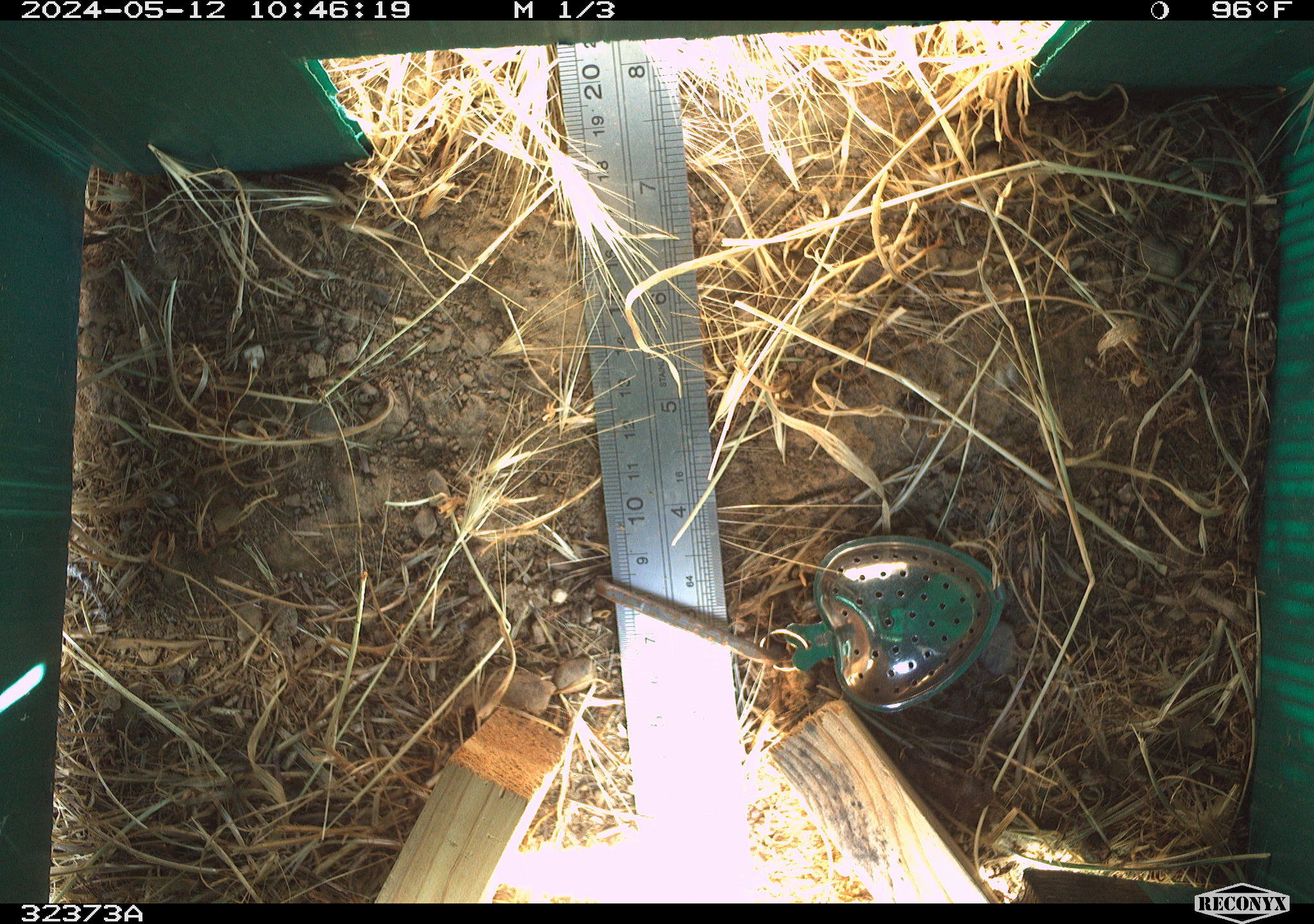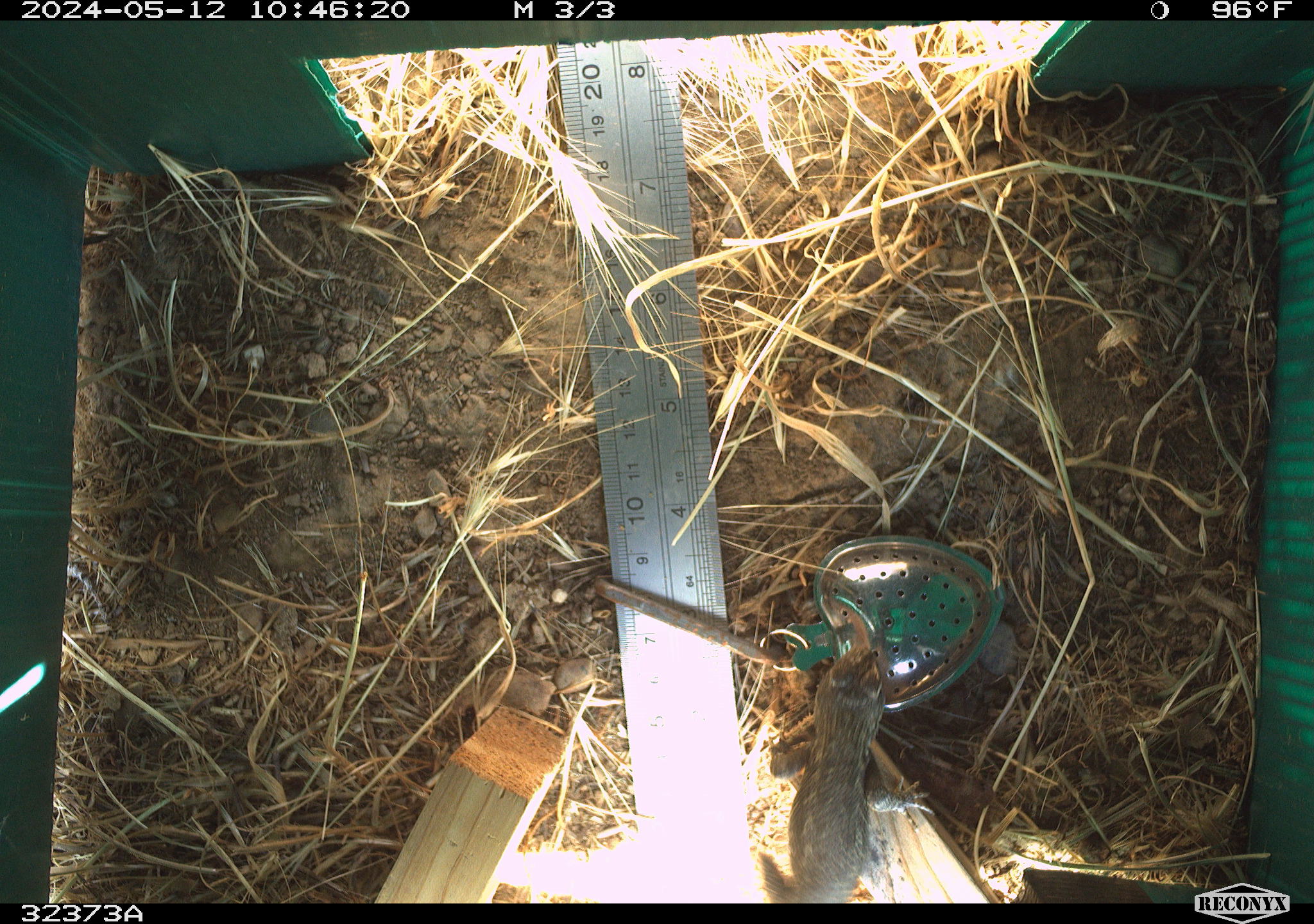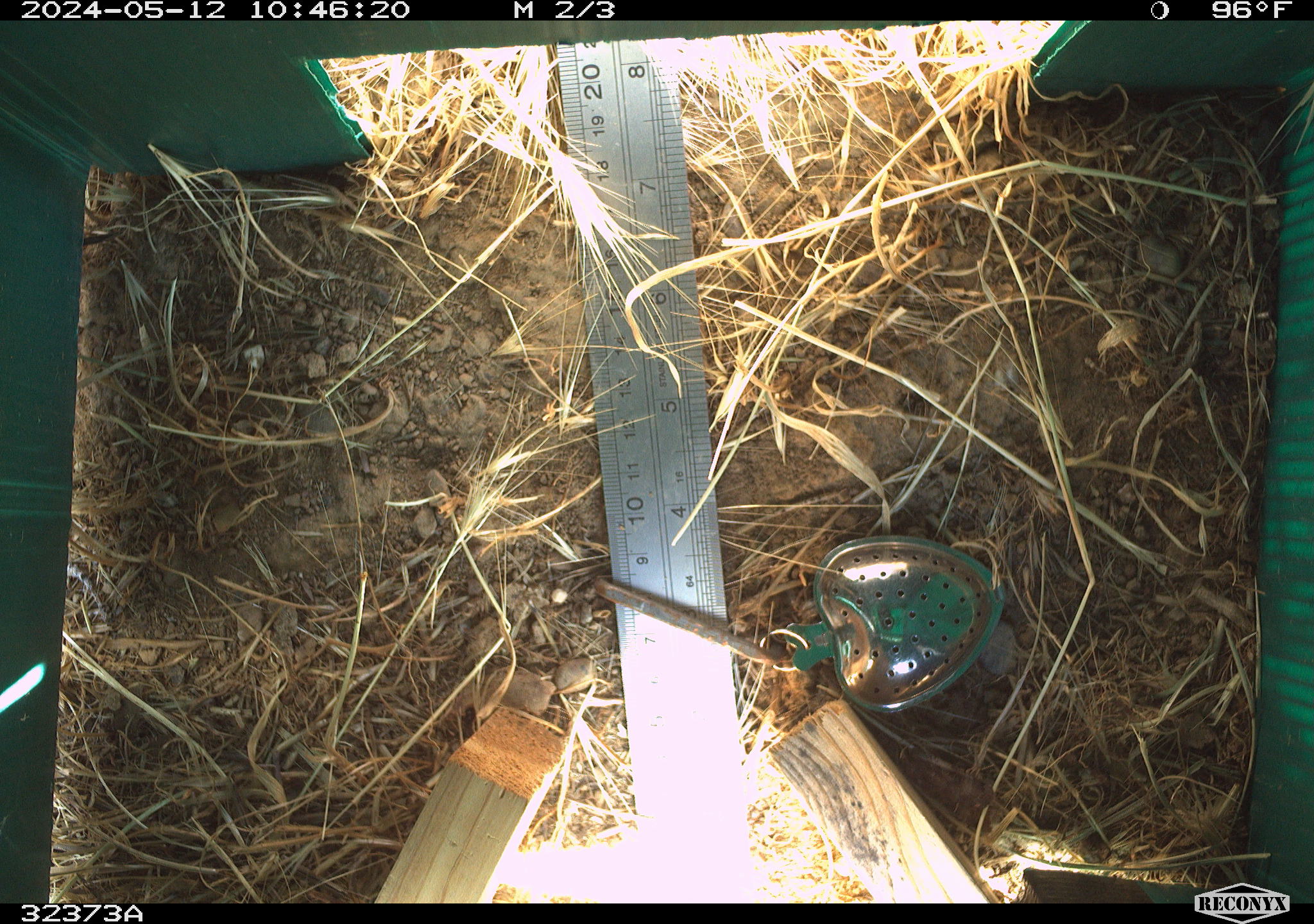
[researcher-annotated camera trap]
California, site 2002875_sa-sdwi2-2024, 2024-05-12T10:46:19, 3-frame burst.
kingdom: Animalia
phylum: Chordata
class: Reptilia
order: Squamata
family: Phrynosomatidae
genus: Sceloporus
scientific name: Sceloporus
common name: spiny lizards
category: sceloporus species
Sceloporus species (spiny lizards) (Sceloporus).